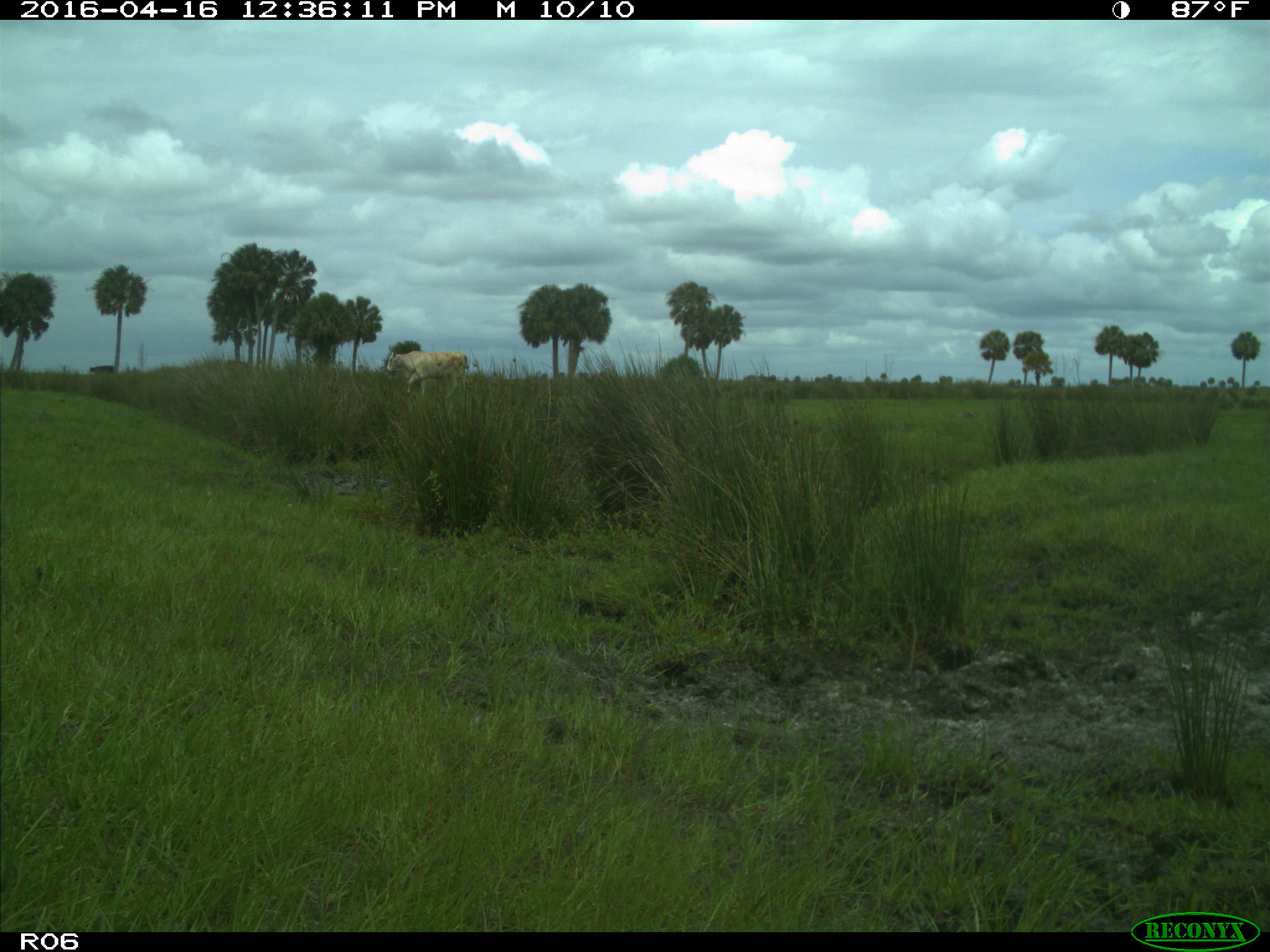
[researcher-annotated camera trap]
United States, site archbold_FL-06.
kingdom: Animalia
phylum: Chordata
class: Mammalia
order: Artiodactyla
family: Bovidae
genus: Bos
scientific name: Bos taurus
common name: domestic cow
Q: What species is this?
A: Bos taurus (domestic cow).